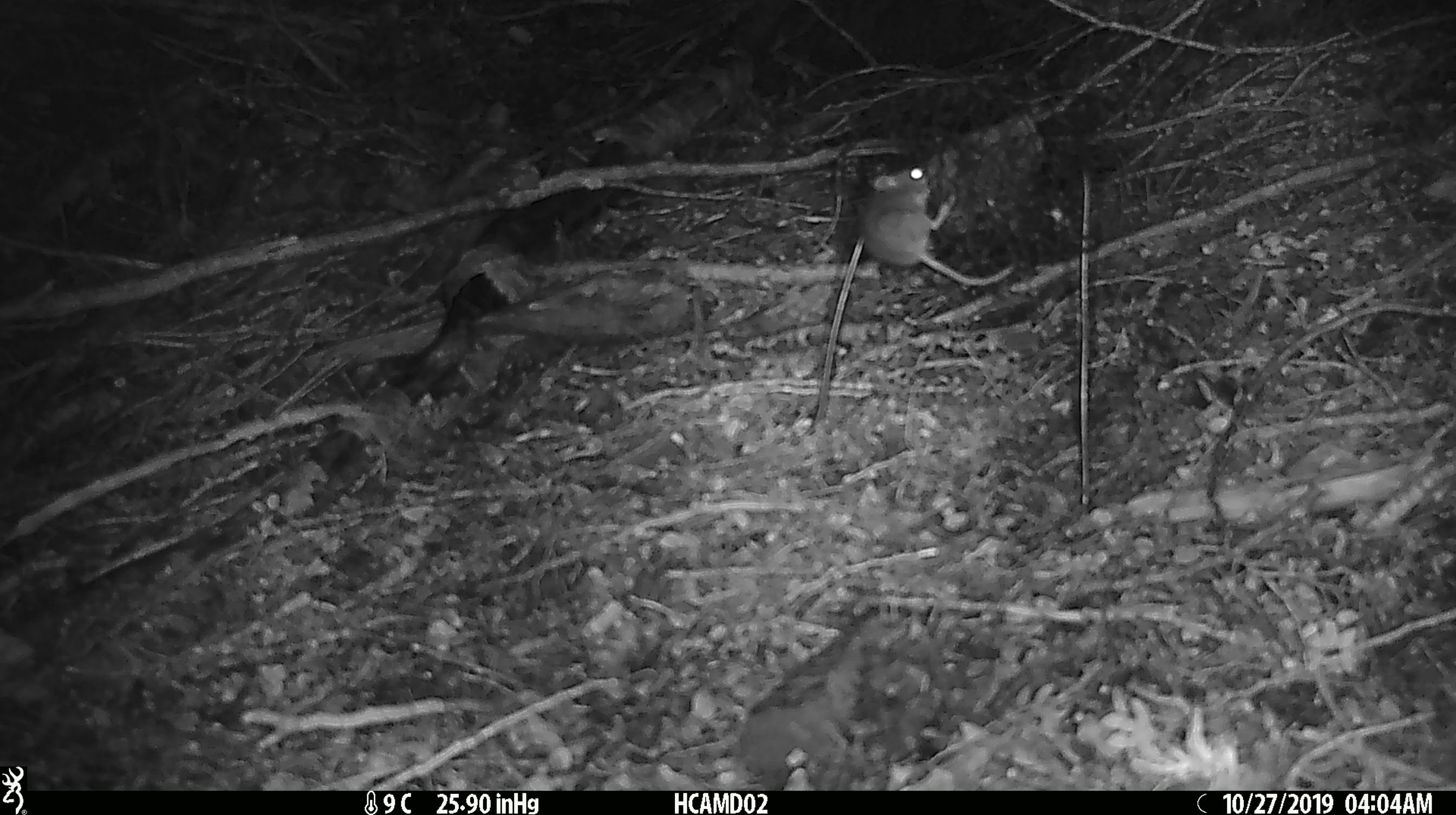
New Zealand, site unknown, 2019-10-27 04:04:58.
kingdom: Animalia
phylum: Chordata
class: Mammalia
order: Rodentia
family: Muridae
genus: Mus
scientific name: Mus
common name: mouse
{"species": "mouse (Mus)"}